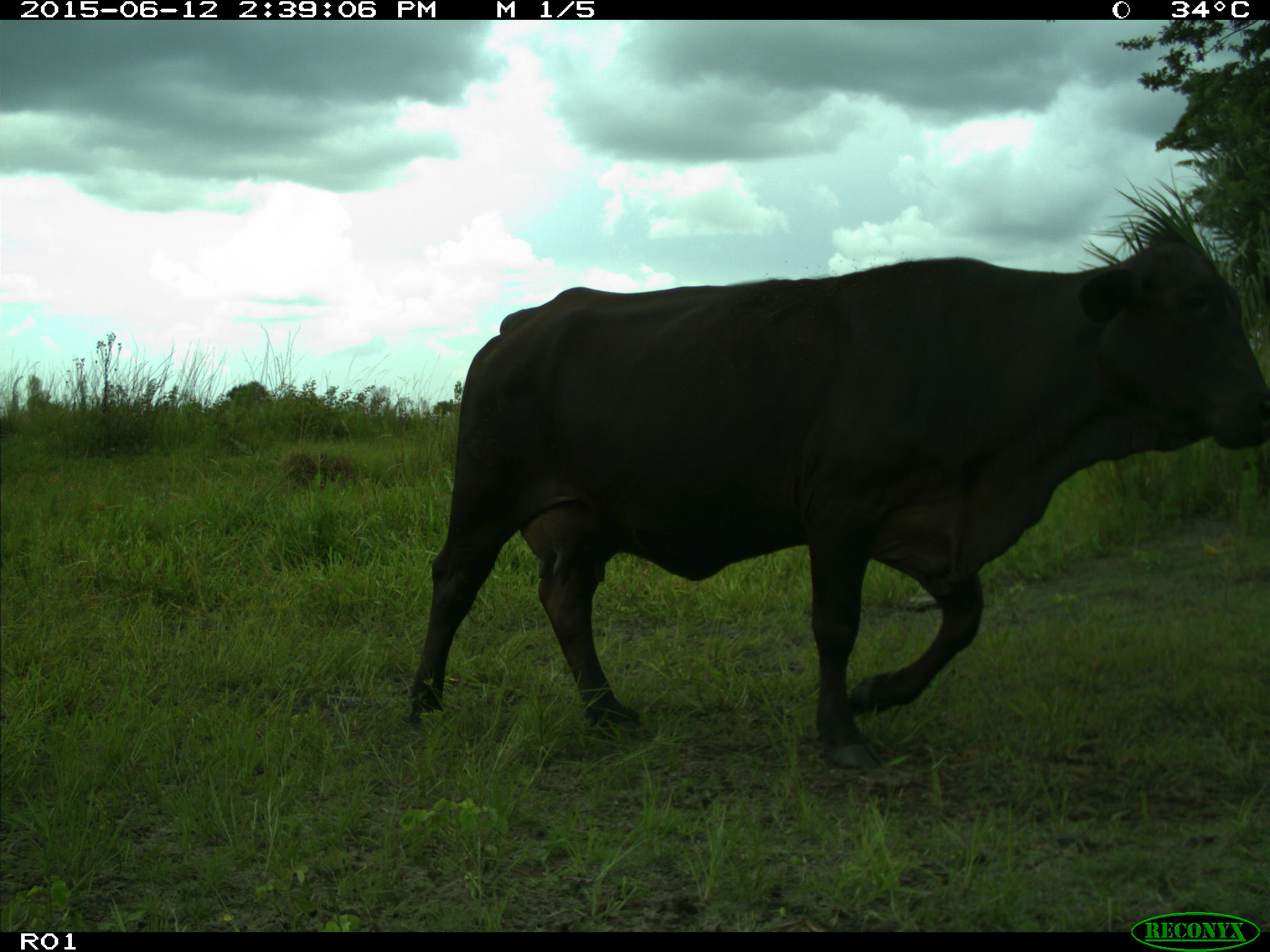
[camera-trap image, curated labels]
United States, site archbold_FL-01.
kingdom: Animalia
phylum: Chordata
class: Mammalia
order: Artiodactyla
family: Bovidae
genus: Bos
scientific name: Bos taurus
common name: domestic cow